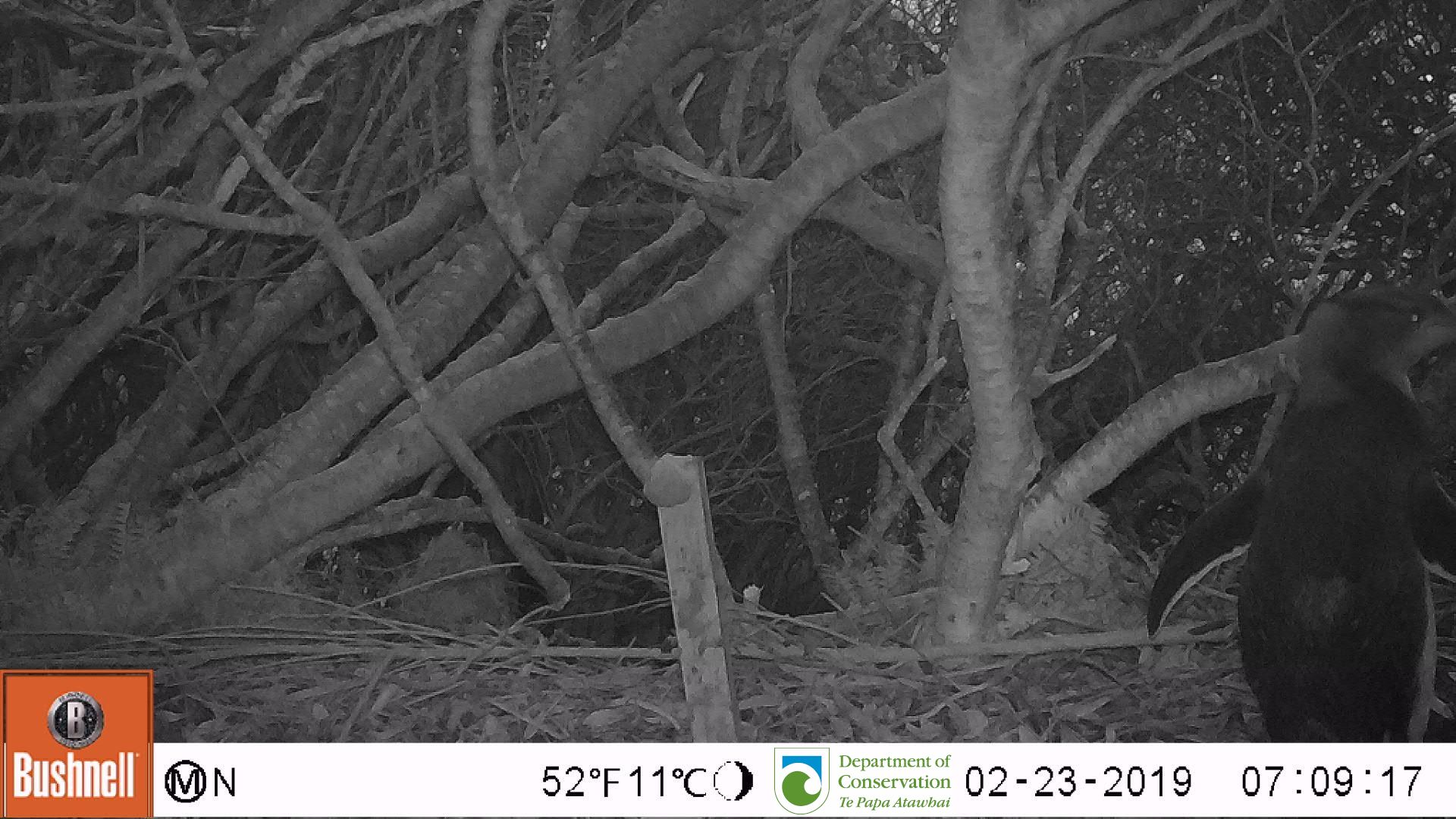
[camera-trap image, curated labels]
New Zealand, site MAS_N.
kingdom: Animalia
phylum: Chordata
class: Aves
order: Sphenisciformes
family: Spheniscidae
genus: Megadyptes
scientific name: Megadyptes antipodes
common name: yellow-eyed penguin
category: yellow eyed penguin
Yellow eyed penguin (yellow-eyed penguin) (Megadyptes antipodes).